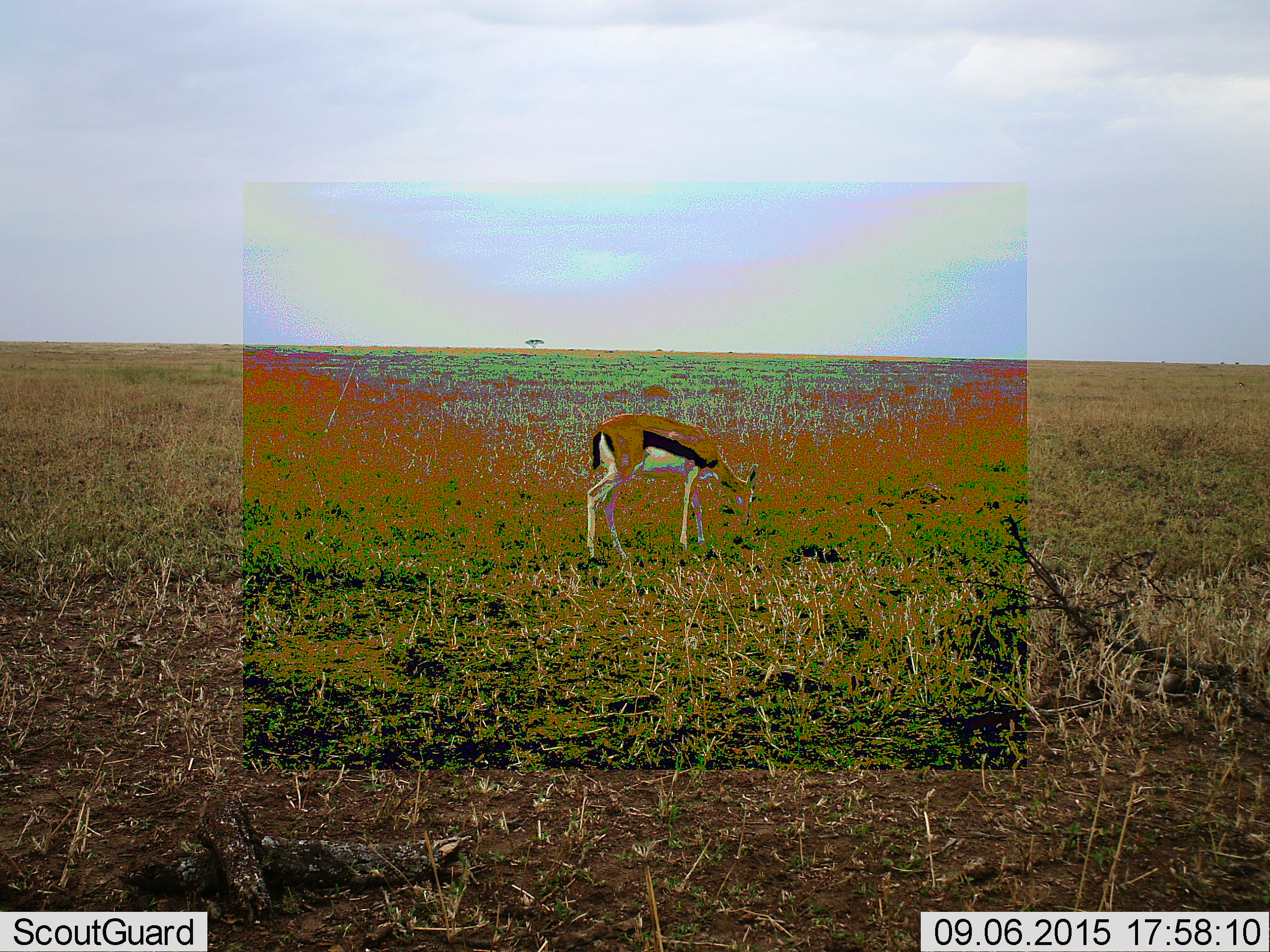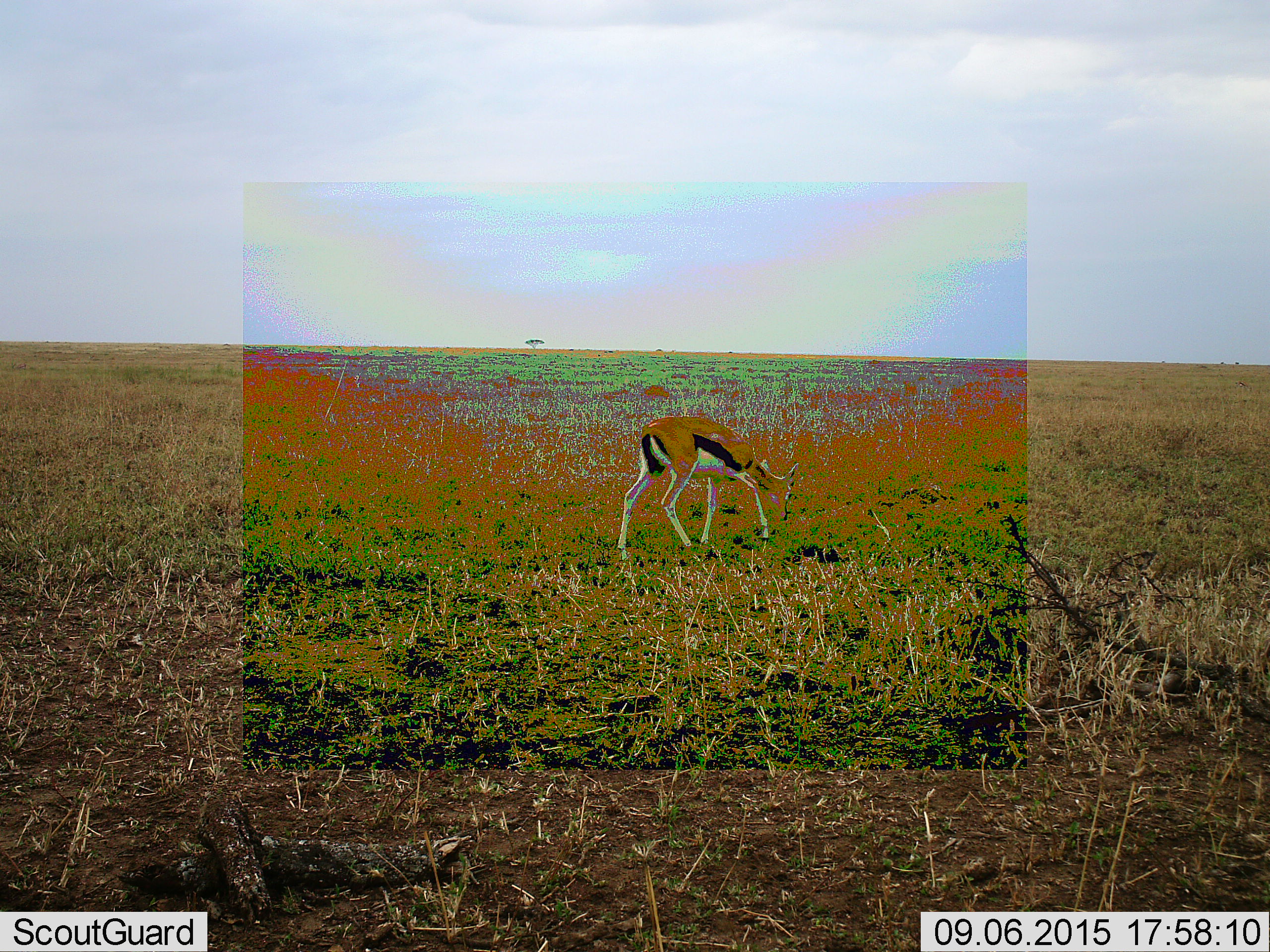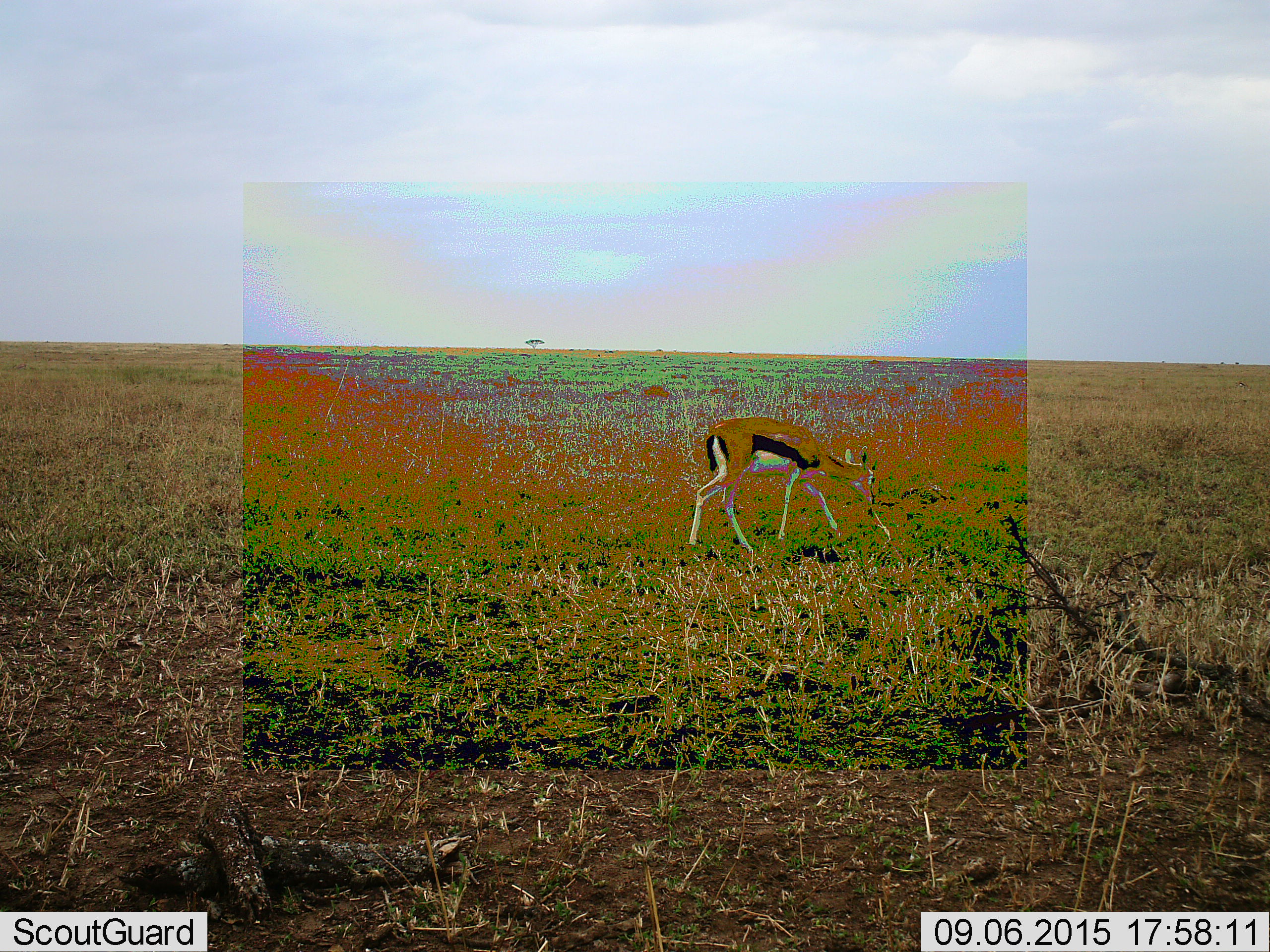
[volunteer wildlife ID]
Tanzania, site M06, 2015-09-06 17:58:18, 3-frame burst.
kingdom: Animalia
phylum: Chordata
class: Mammalia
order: Artiodactyla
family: Bovidae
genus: Eudorcas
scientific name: Eudorcas thomsonii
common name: thomson's gazelle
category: gazellethomsons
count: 1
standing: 0%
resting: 0%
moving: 60%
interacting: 0%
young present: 0%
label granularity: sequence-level